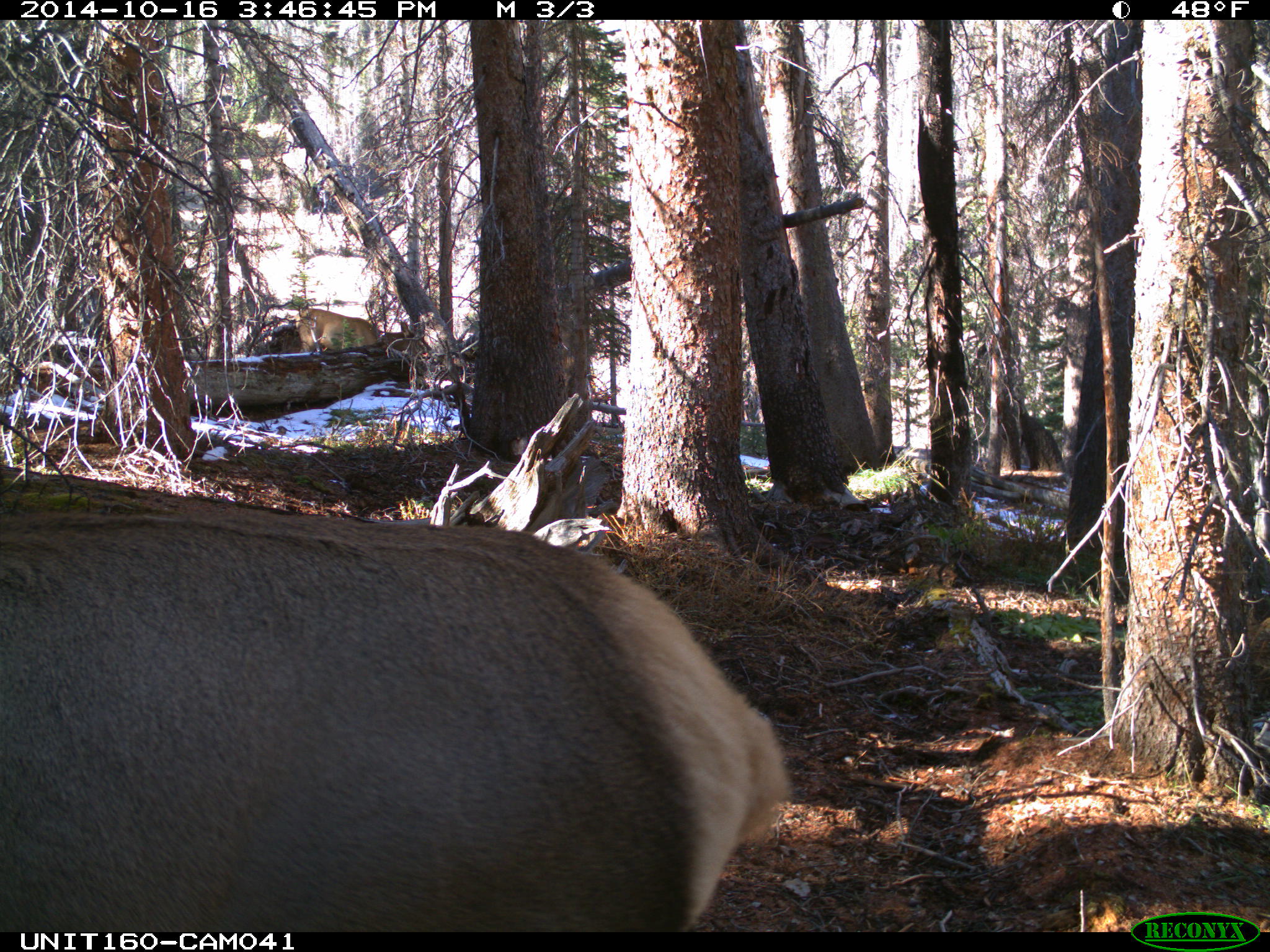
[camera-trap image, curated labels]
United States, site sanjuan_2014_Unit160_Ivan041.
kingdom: Animalia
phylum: Chordata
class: Mammalia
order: Artiodactyla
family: Cervidae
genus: Cervus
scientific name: Cervus elaphus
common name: red deer